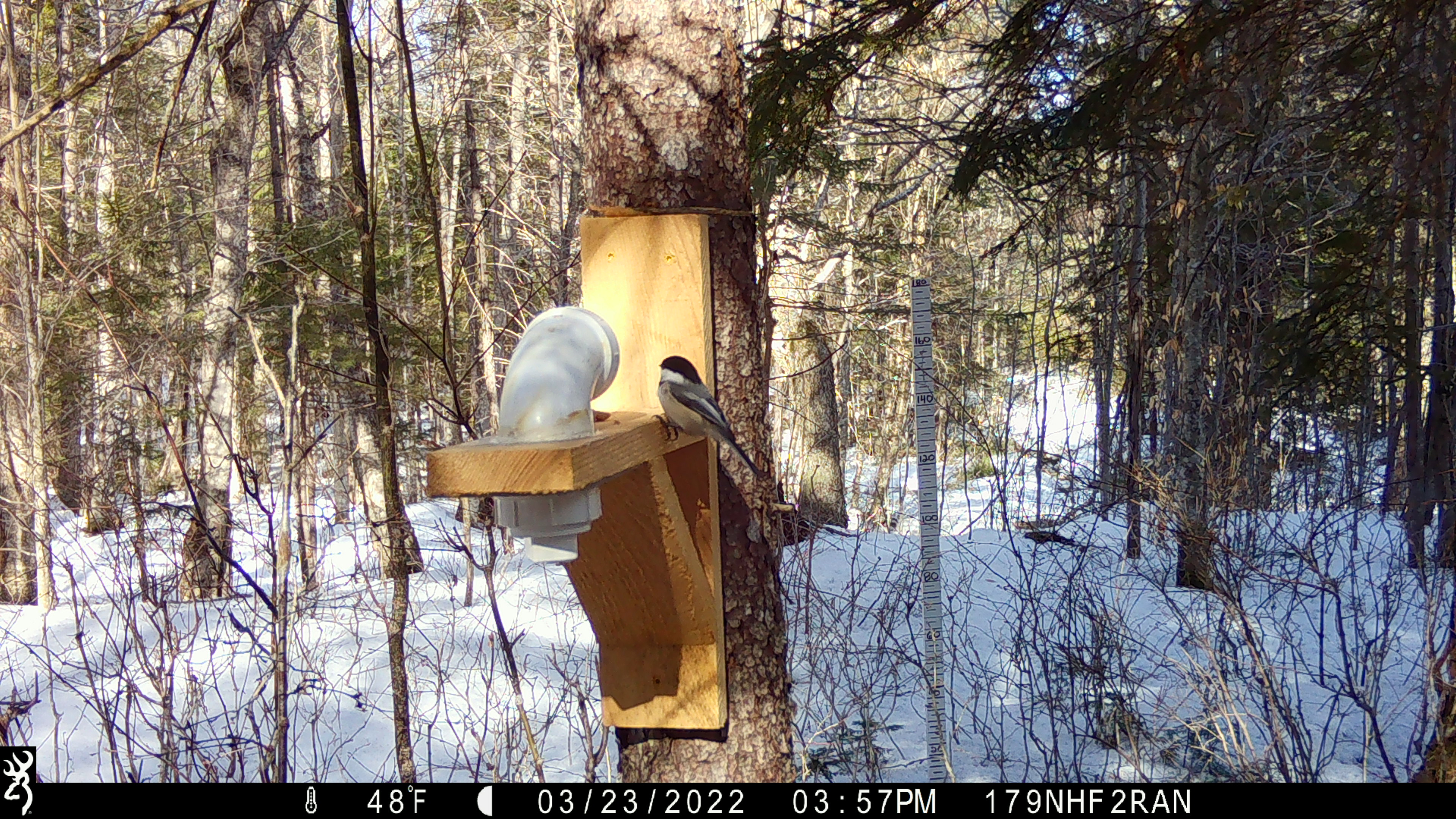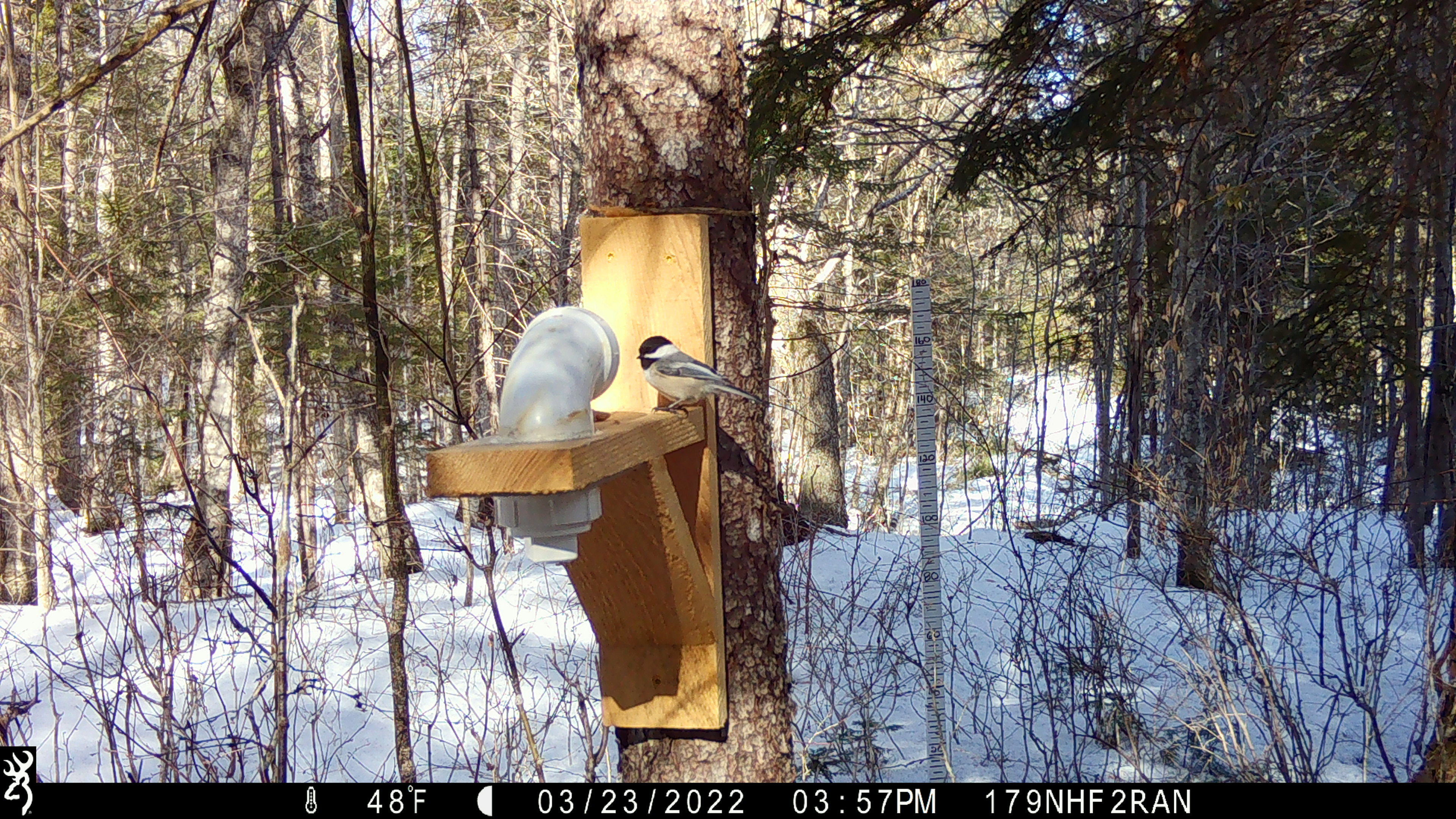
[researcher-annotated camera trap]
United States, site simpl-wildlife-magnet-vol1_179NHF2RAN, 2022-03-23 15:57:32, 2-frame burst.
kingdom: Animalia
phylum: Chordata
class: Aves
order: Passeriformes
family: Paridae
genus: Poecile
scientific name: Poecile atricapillus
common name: black-capped chickadee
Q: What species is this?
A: Black-capped chickadee (Poecile atricapillus).